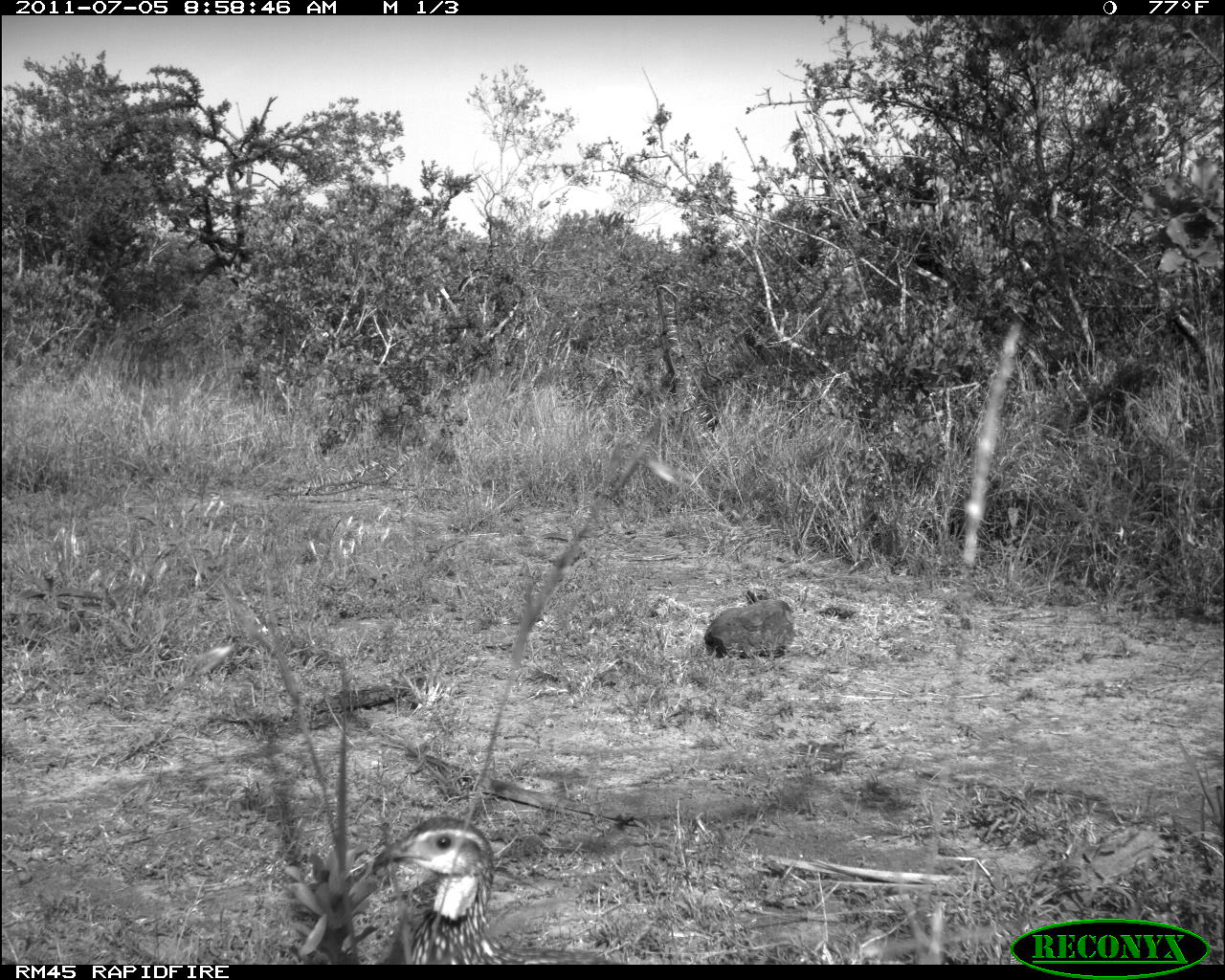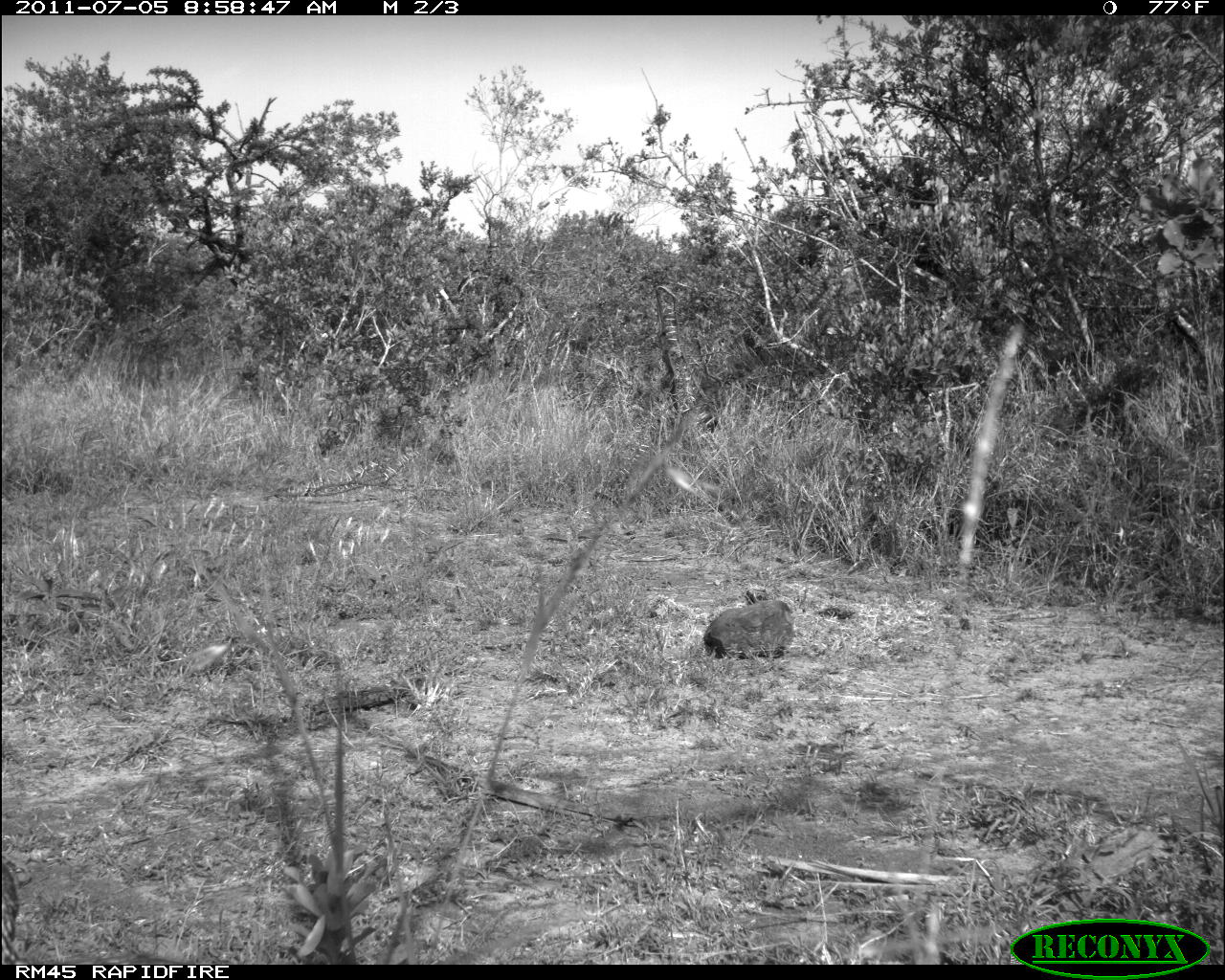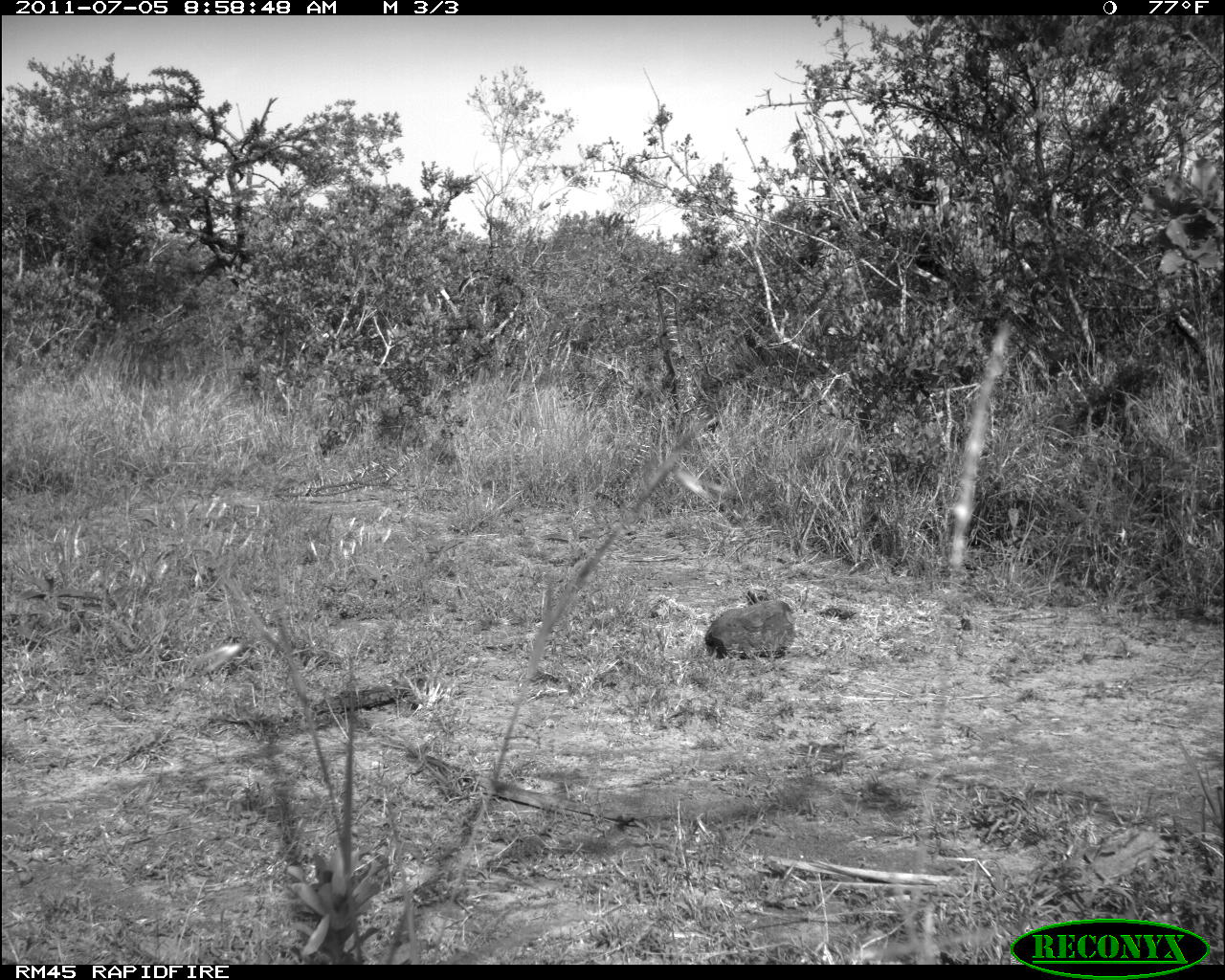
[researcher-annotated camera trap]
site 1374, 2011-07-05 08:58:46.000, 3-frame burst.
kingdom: Animalia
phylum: Chordata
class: Aves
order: Galliformes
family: Phasianidae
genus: Pternistis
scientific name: Pternistis leucoscepus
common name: yellow-necked francolin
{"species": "Pternistis leucoscepus (yellow-necked francolin)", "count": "1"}